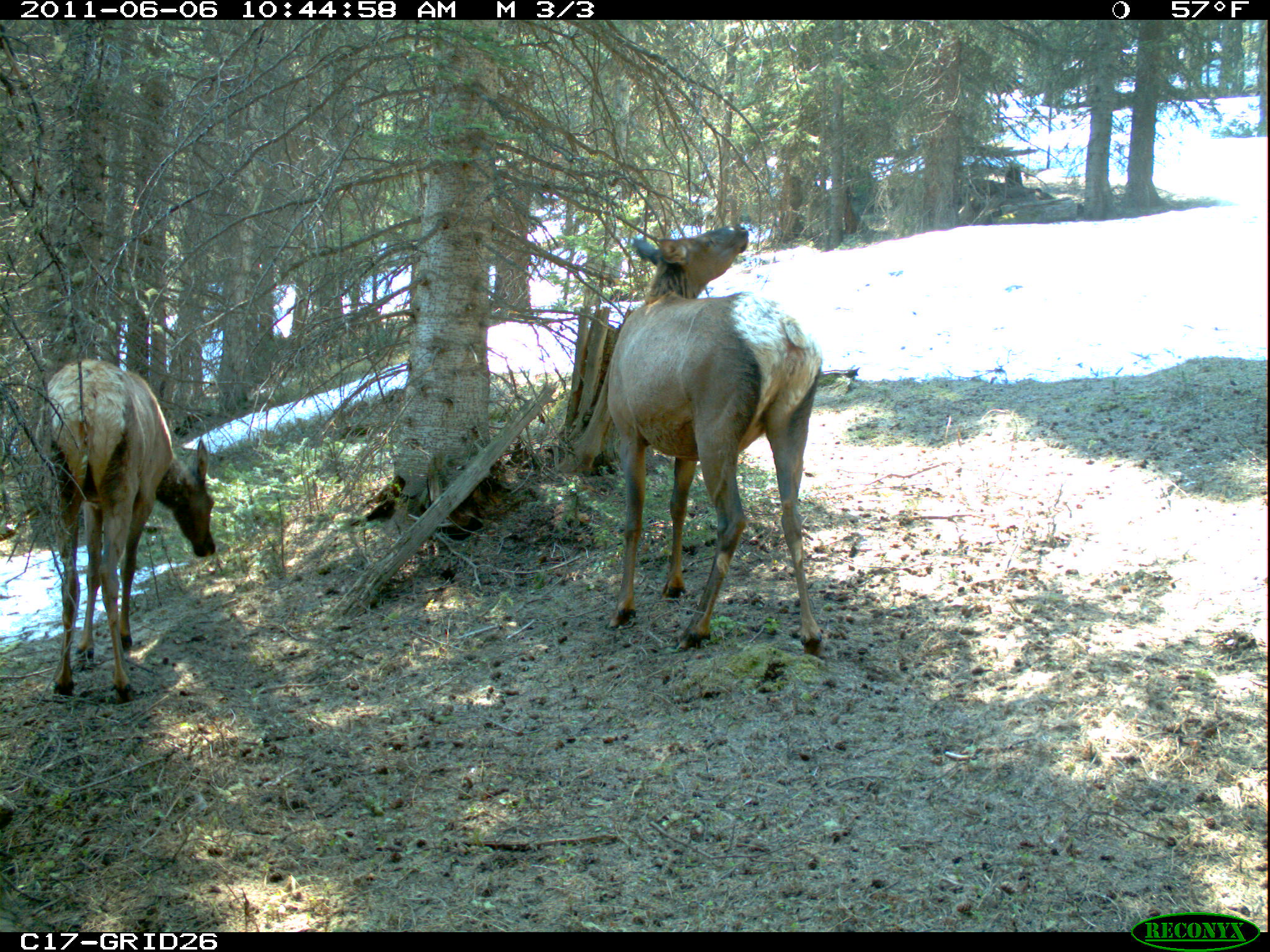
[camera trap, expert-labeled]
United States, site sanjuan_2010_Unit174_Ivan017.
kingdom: Animalia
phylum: Chordata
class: Mammalia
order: Artiodactyla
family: Cervidae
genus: Cervus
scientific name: Cervus elaphus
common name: red deer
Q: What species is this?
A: Cervus elaphus (red deer).